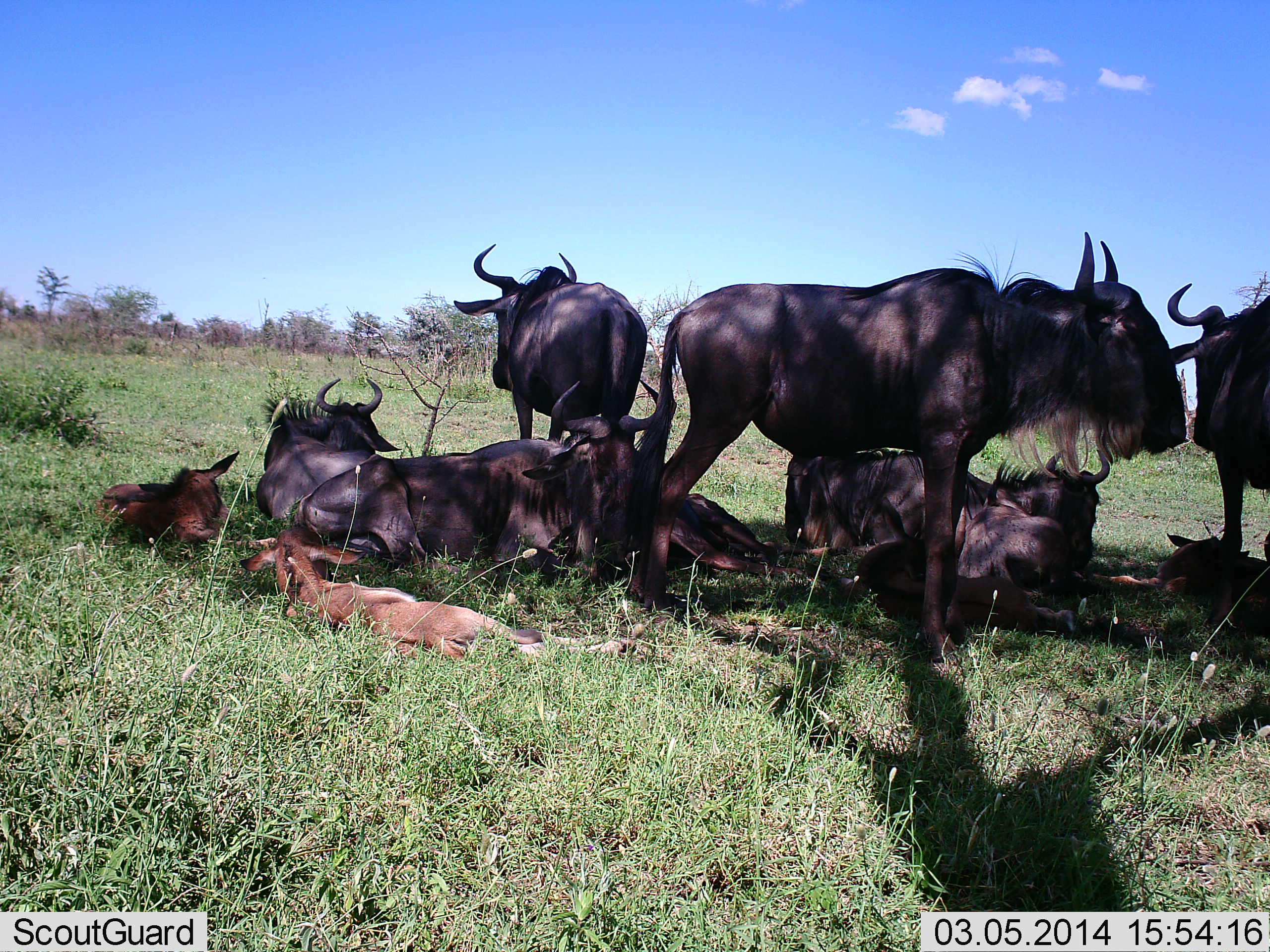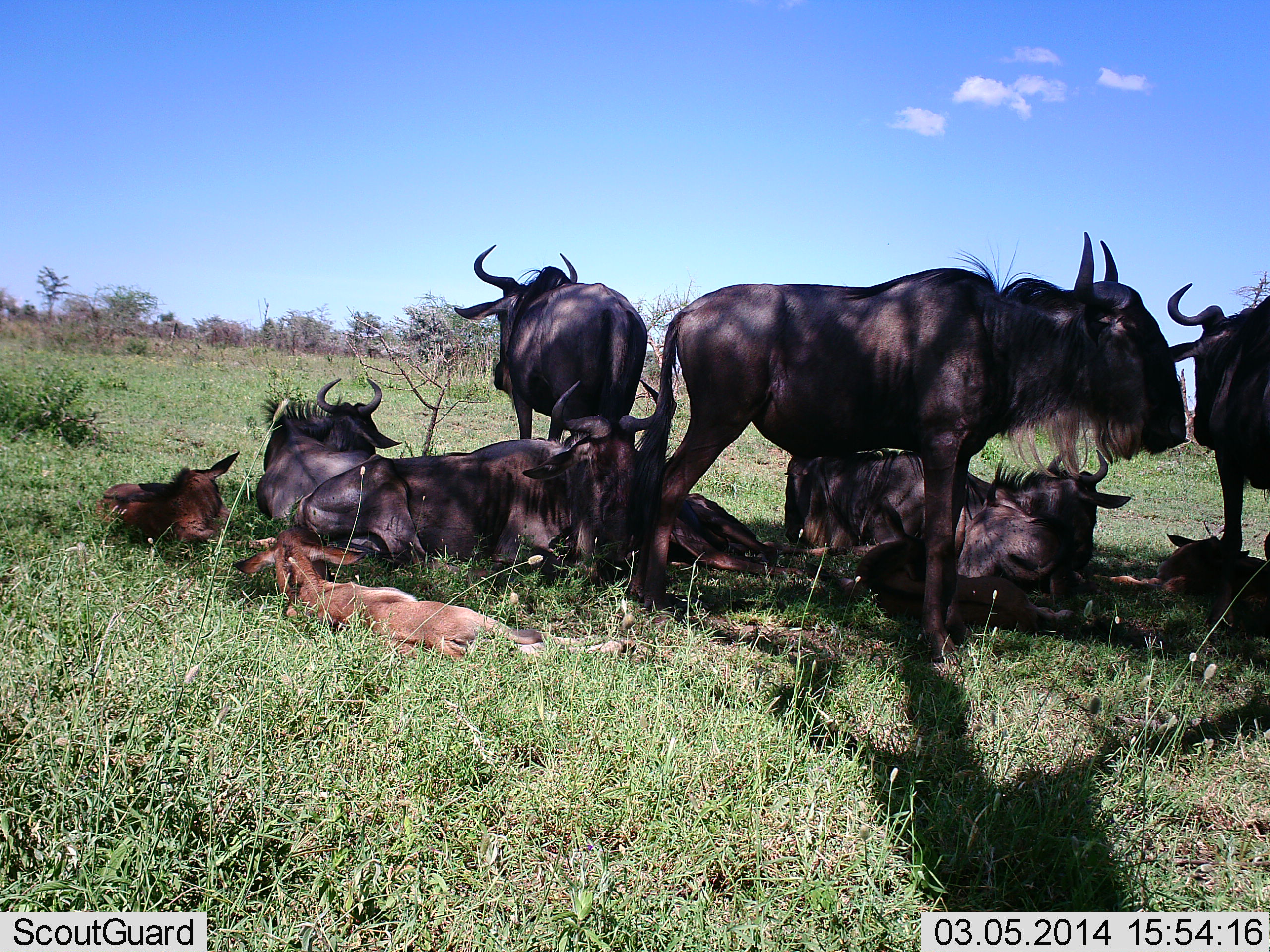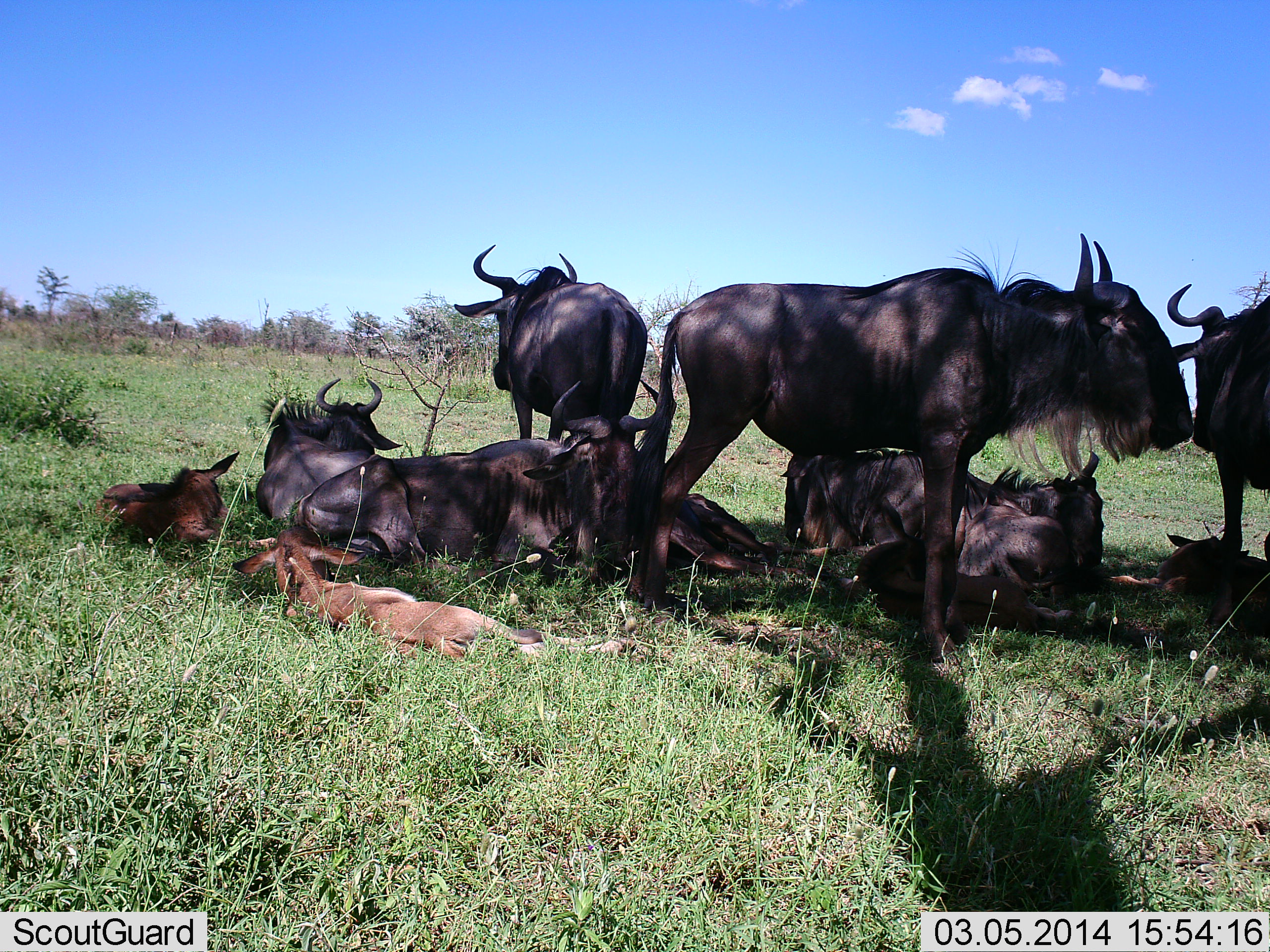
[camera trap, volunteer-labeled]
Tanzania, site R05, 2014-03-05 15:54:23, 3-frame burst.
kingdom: Animalia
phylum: Chordata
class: Mammalia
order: Artiodactyla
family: Bovidae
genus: Connochaetes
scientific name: Connochaetes taurinus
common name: blue wildebeest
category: wildebeest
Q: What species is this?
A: Wildebeest (blue wildebeest) (Connochaetes taurinus).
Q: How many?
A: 10.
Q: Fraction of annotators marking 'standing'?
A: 82%.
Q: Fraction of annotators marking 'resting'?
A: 91%.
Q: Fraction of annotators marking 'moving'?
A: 9%.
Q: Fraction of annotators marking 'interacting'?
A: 9%.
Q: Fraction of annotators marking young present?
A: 82%.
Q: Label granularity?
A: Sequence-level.